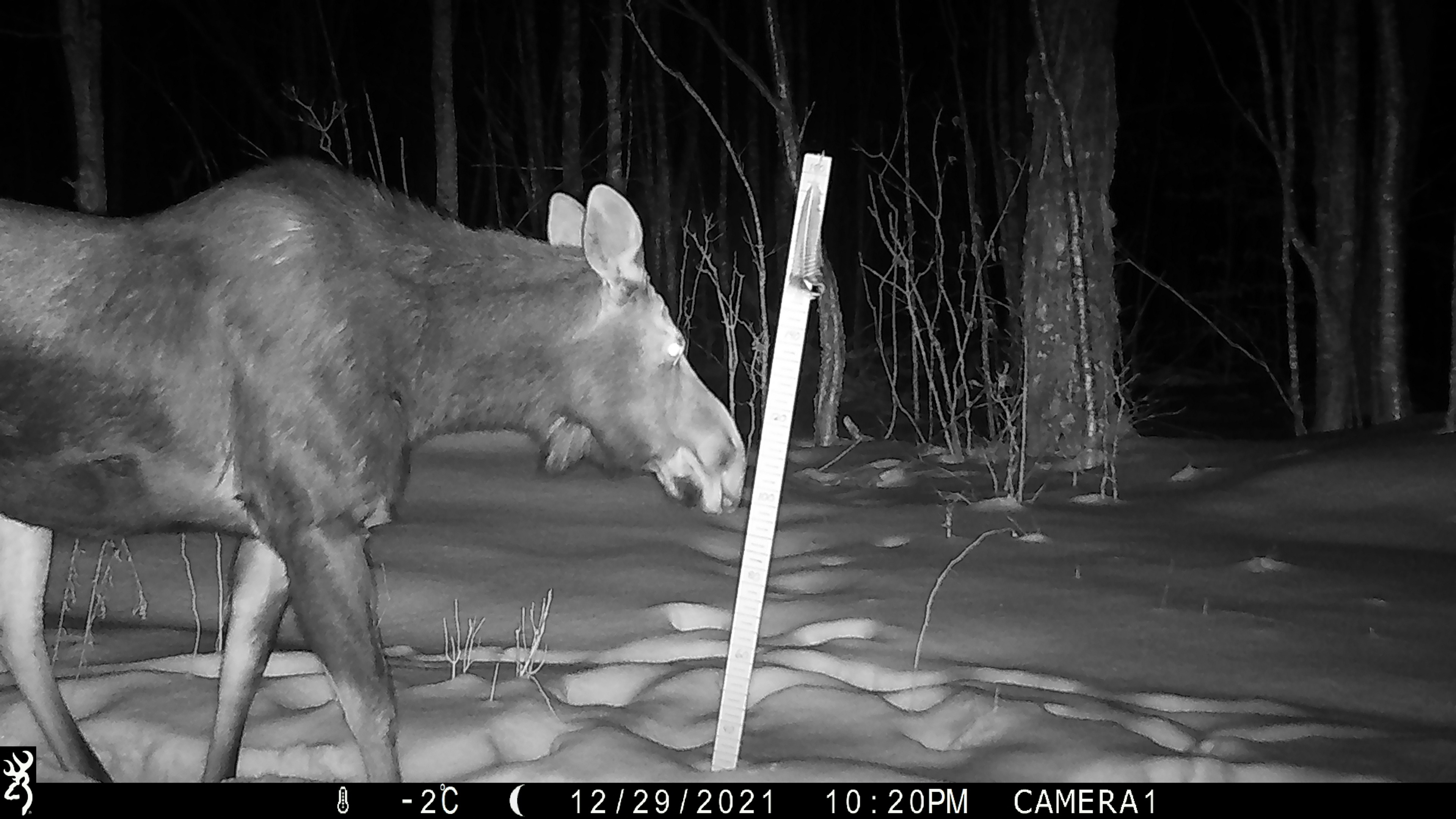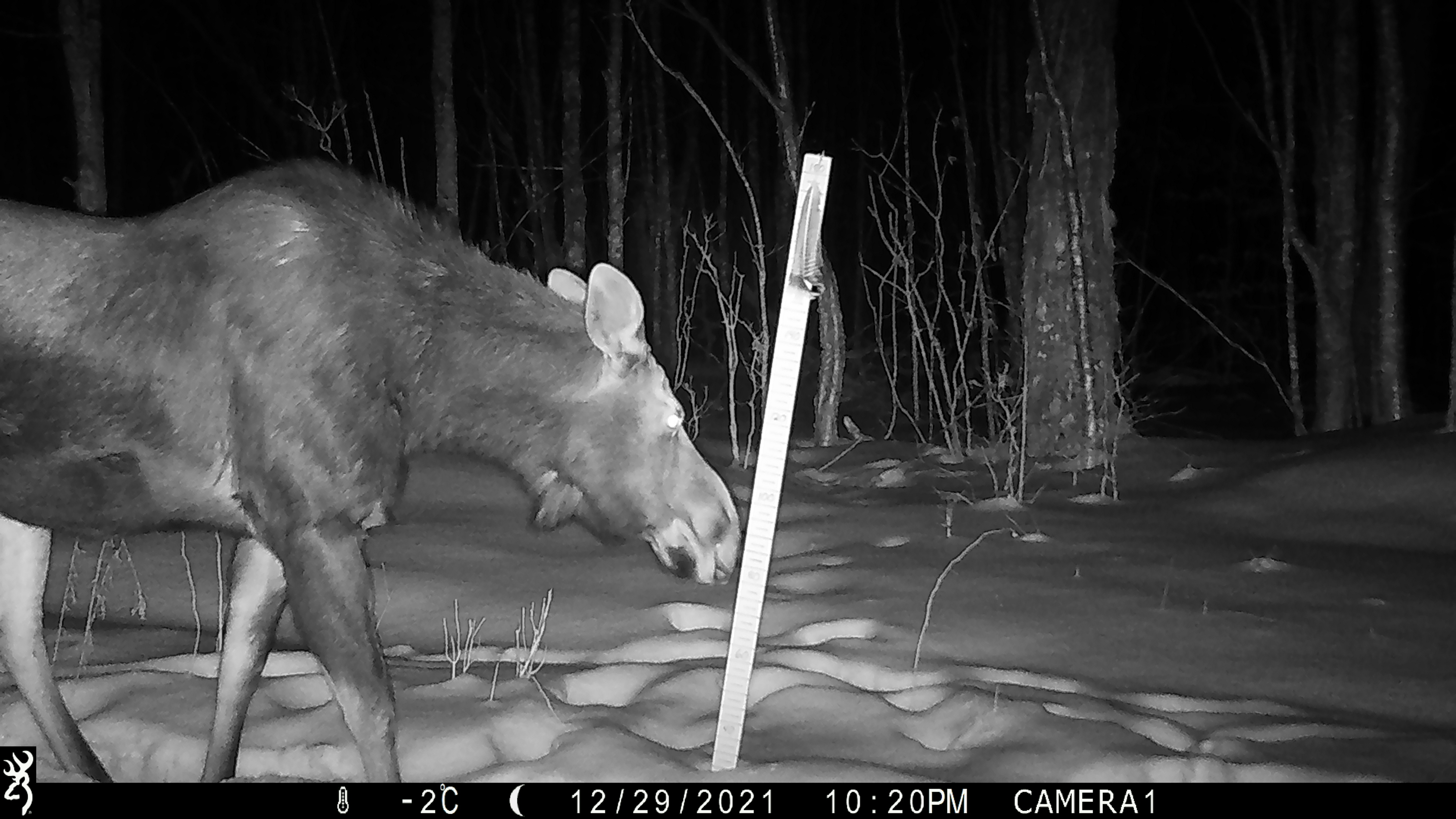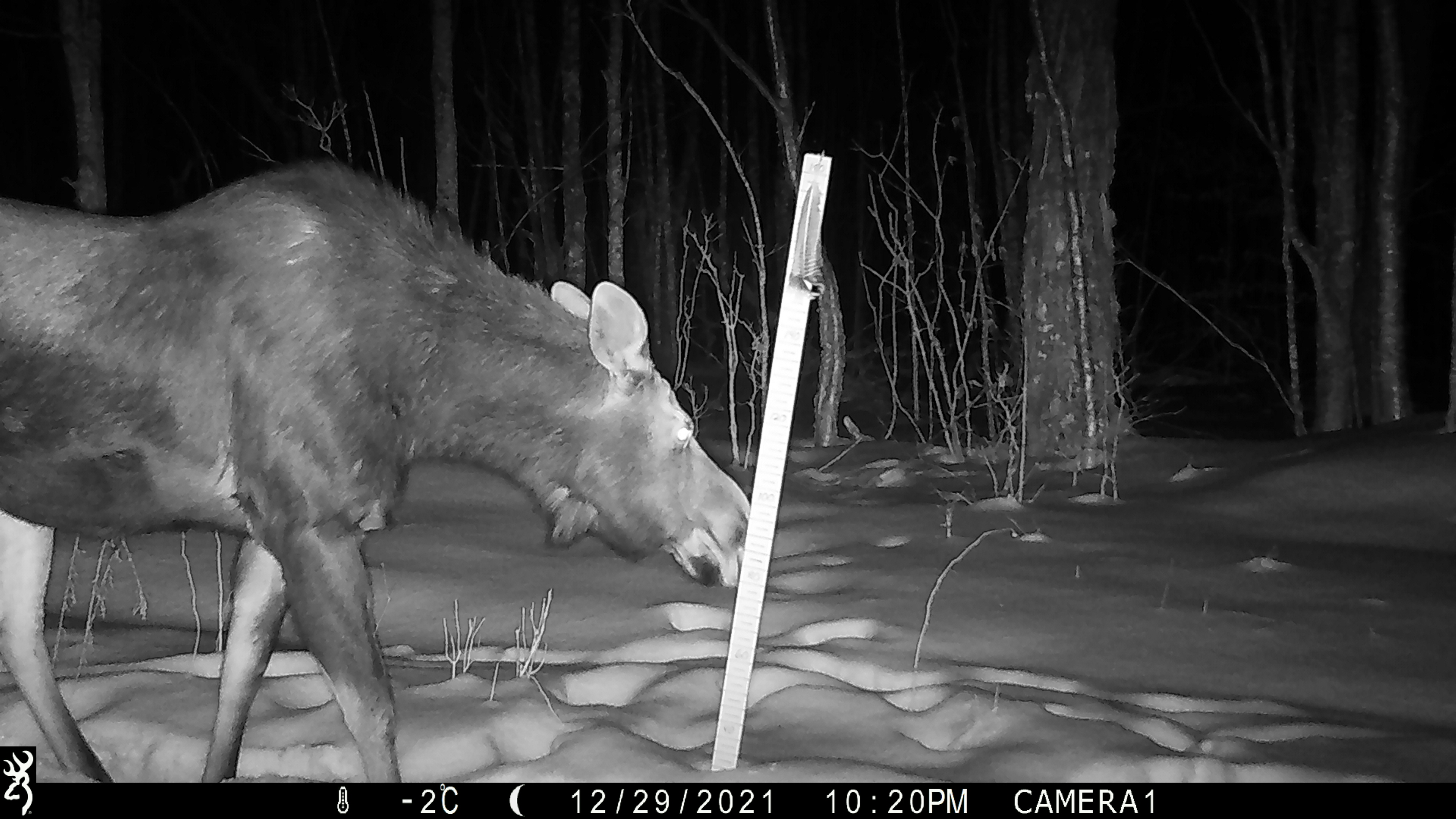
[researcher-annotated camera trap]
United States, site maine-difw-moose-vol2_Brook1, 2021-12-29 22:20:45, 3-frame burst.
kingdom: Animalia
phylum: Chordata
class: Mammalia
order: Artiodactyla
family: Cervidae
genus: Alces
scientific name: Alces alces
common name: moose